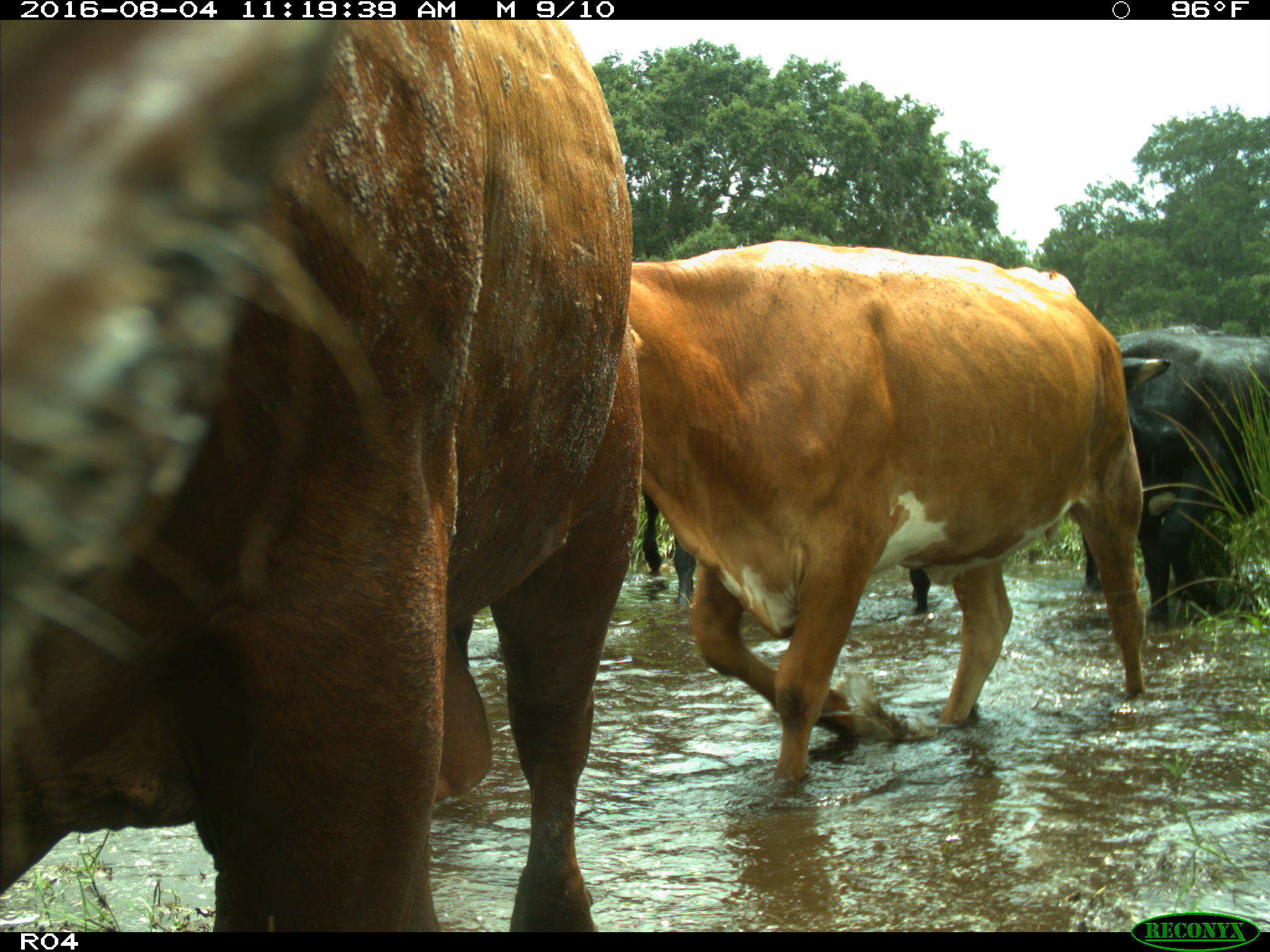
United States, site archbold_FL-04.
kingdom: Animalia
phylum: Chordata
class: Mammalia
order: Artiodactyla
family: Bovidae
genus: Bos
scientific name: Bos taurus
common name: domestic cow